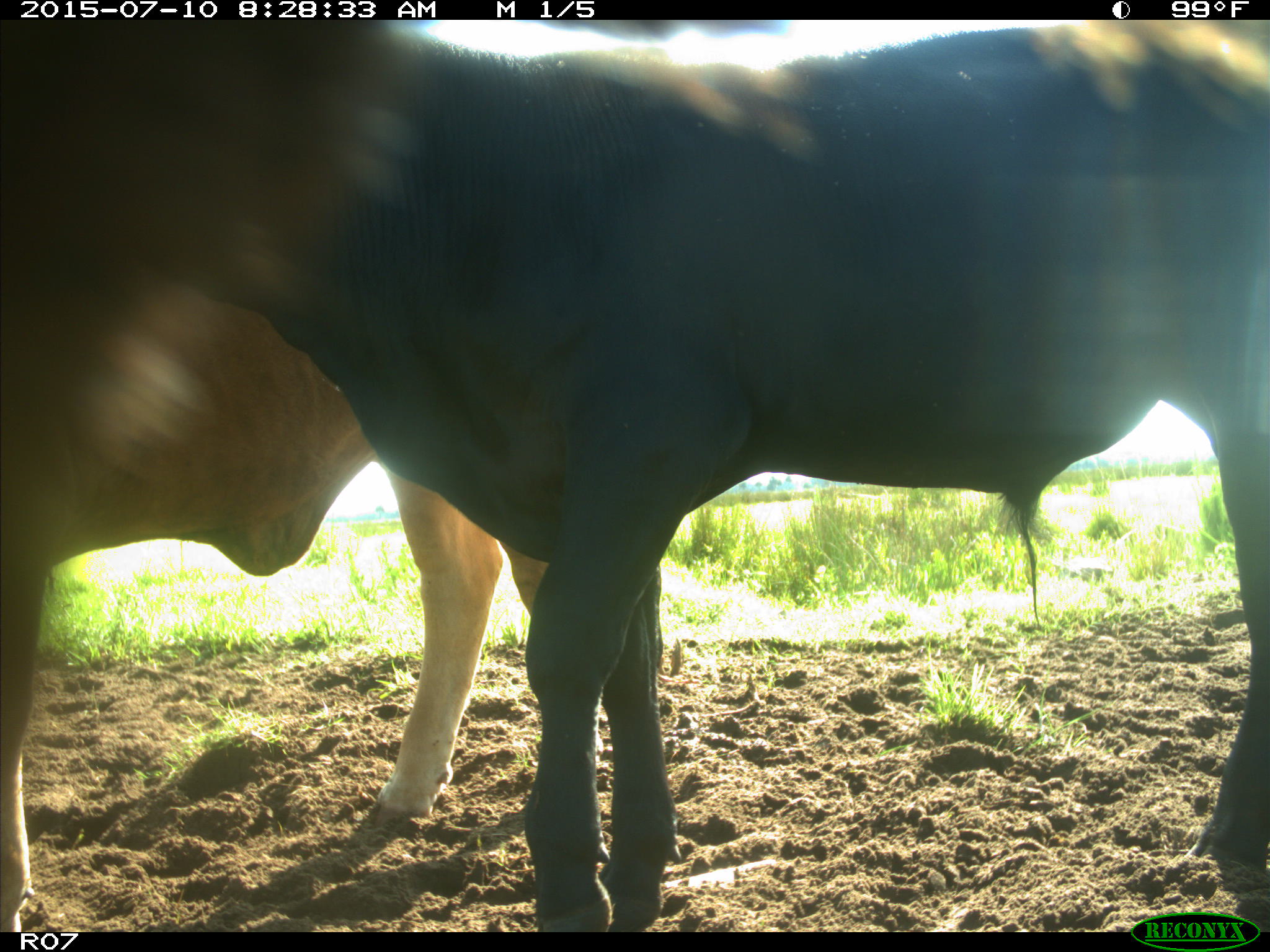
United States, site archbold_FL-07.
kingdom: Animalia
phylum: Chordata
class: Mammalia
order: Artiodactyla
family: Bovidae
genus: Bos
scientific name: Bos taurus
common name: domestic cow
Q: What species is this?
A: Bos taurus (domestic cow).